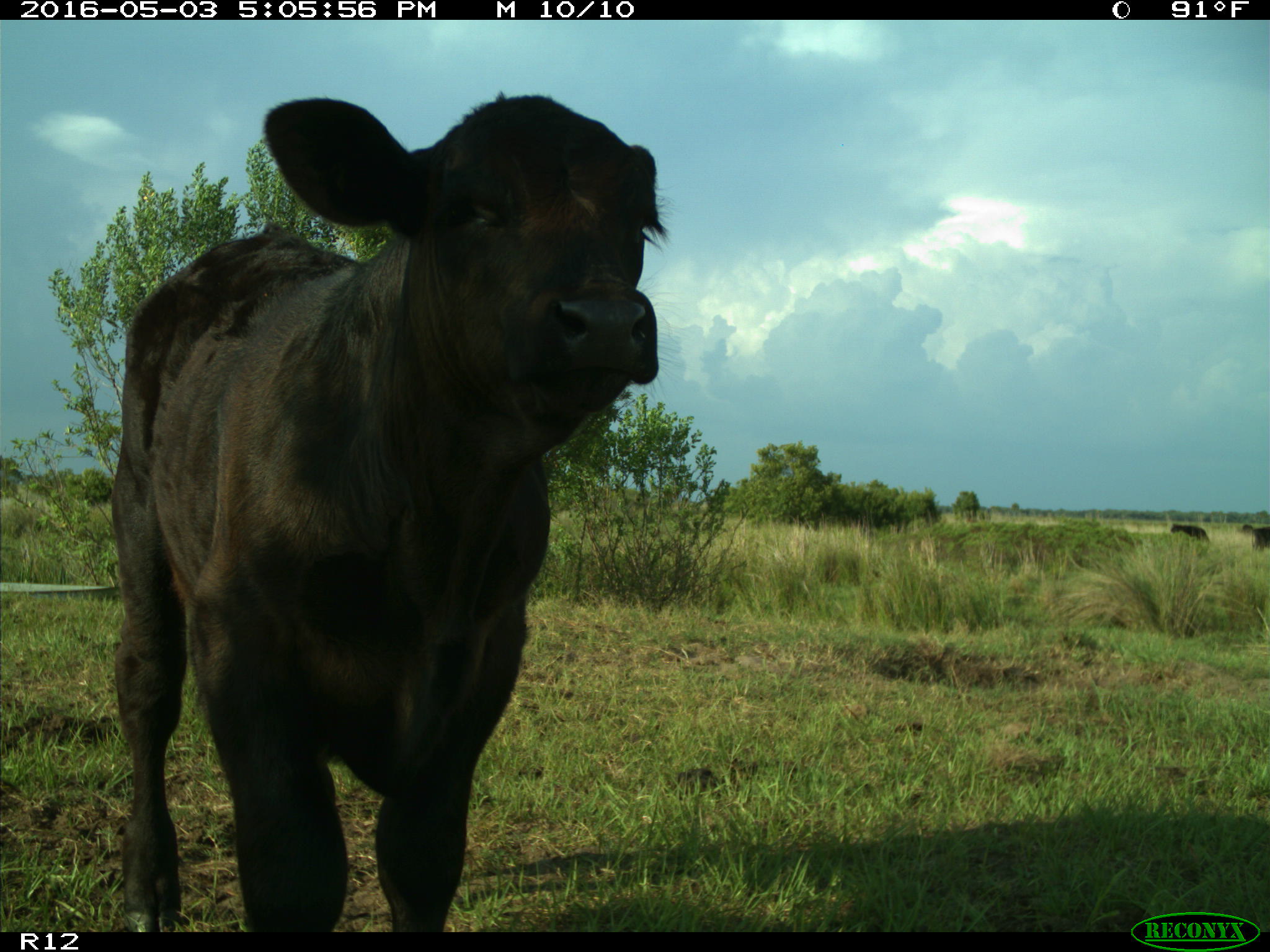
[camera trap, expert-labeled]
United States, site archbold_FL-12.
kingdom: Animalia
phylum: Chordata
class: Mammalia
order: Artiodactyla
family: Bovidae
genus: Bos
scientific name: Bos taurus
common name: domestic cow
Bos taurus (domestic cow).